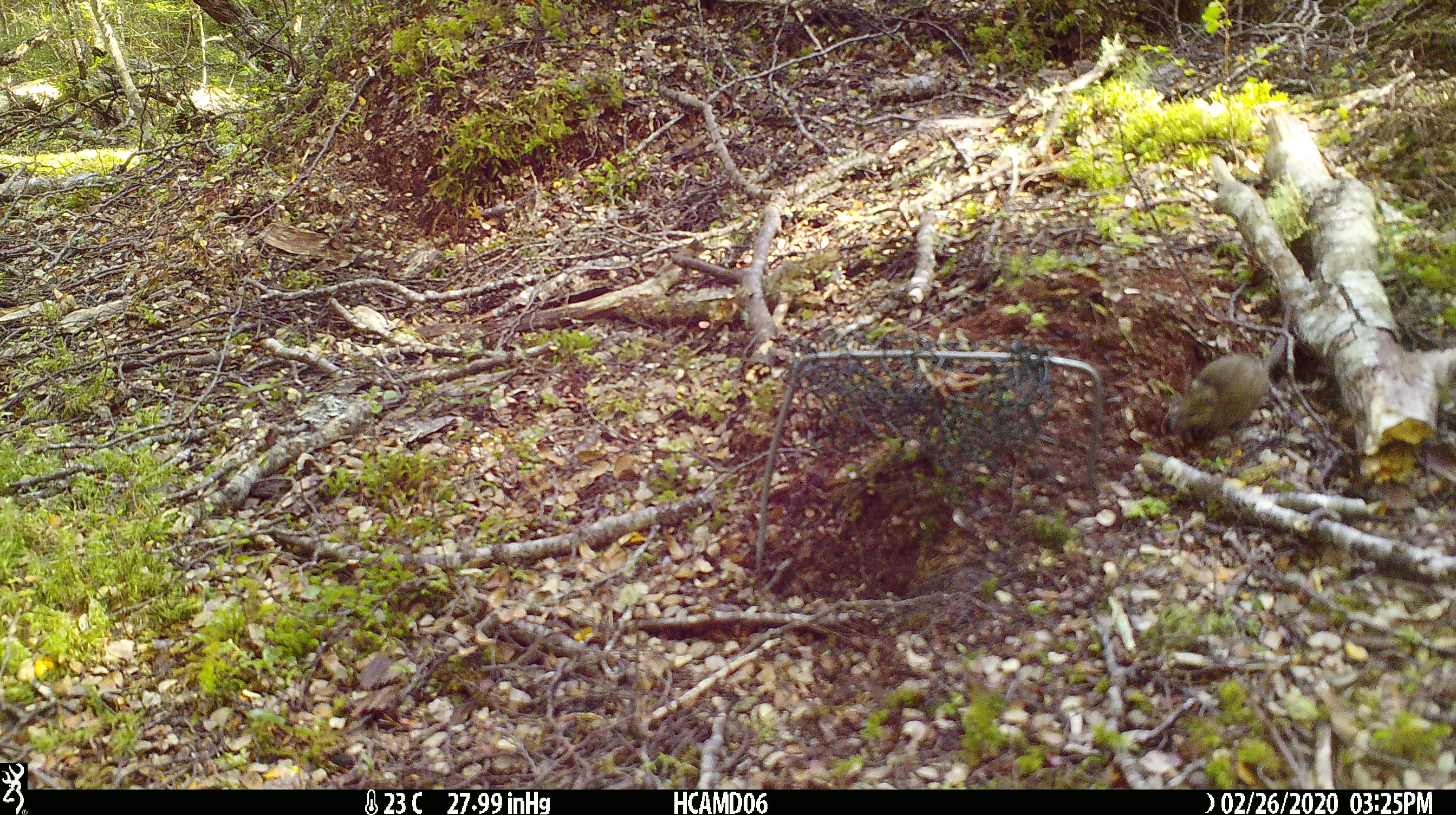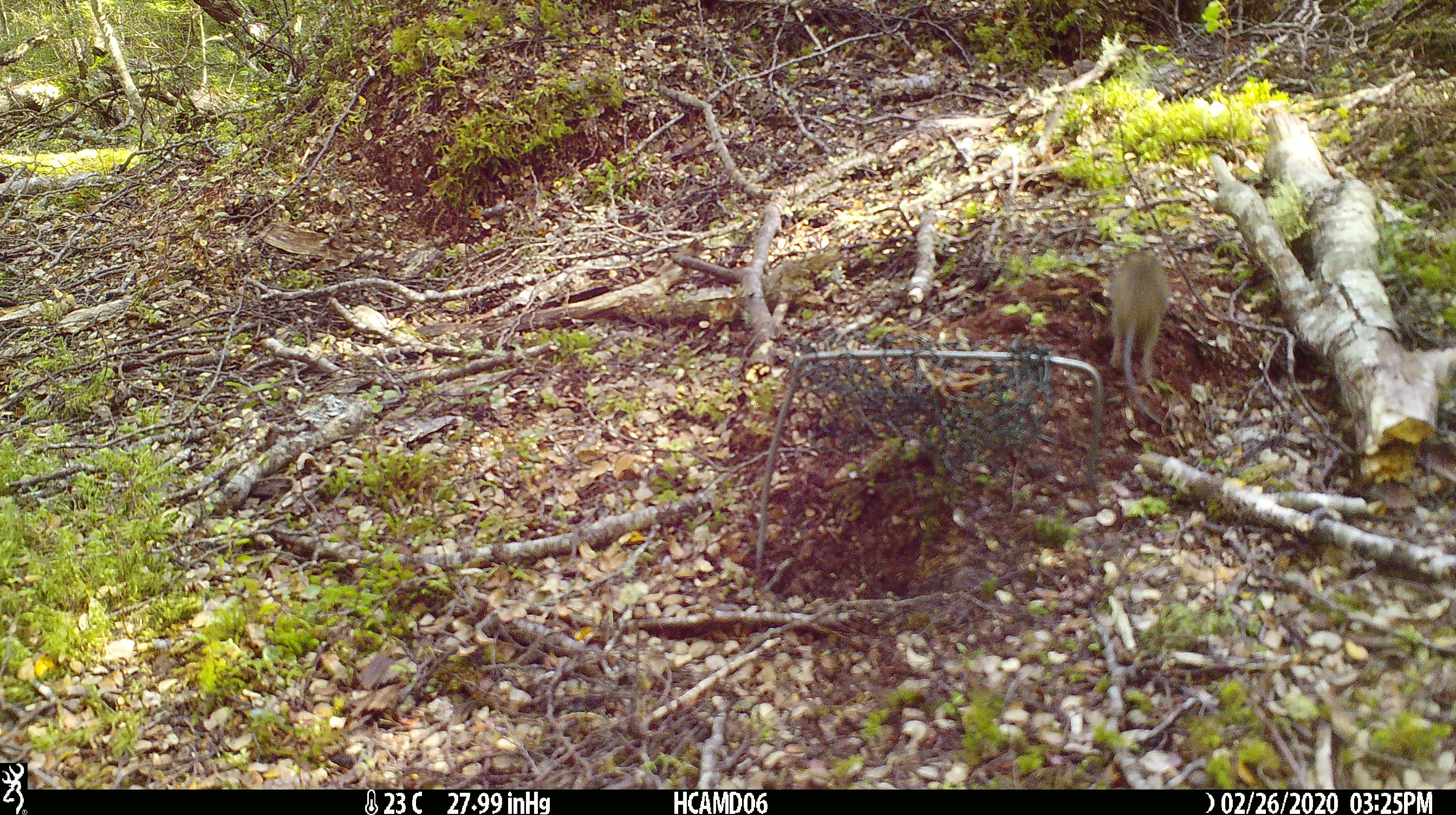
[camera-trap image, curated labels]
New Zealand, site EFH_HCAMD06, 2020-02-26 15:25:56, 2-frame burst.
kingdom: Animalia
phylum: Chordata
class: Mammalia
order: Rodentia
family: Muridae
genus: Mus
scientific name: Mus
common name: mouse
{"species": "mouse (Mus)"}